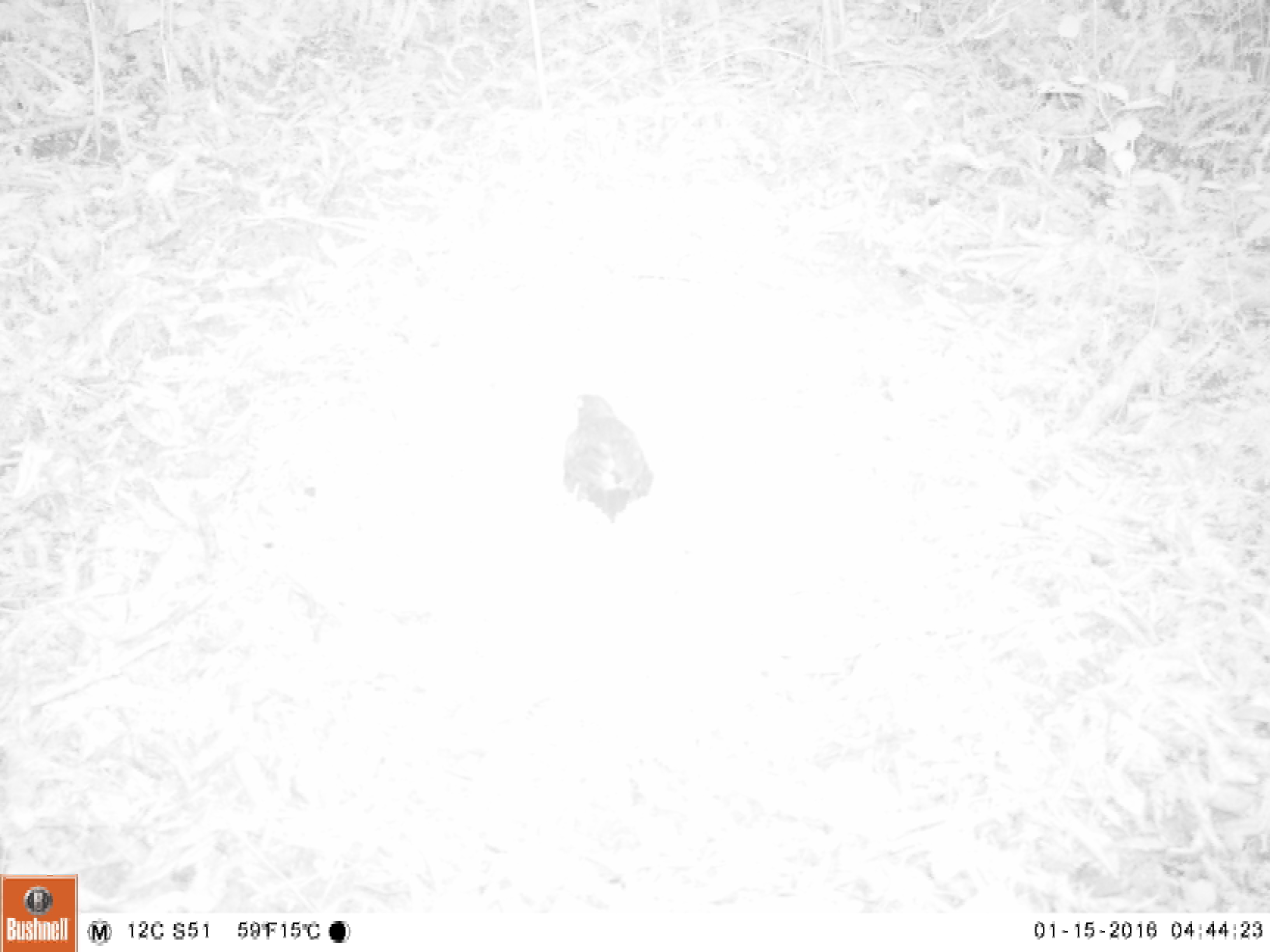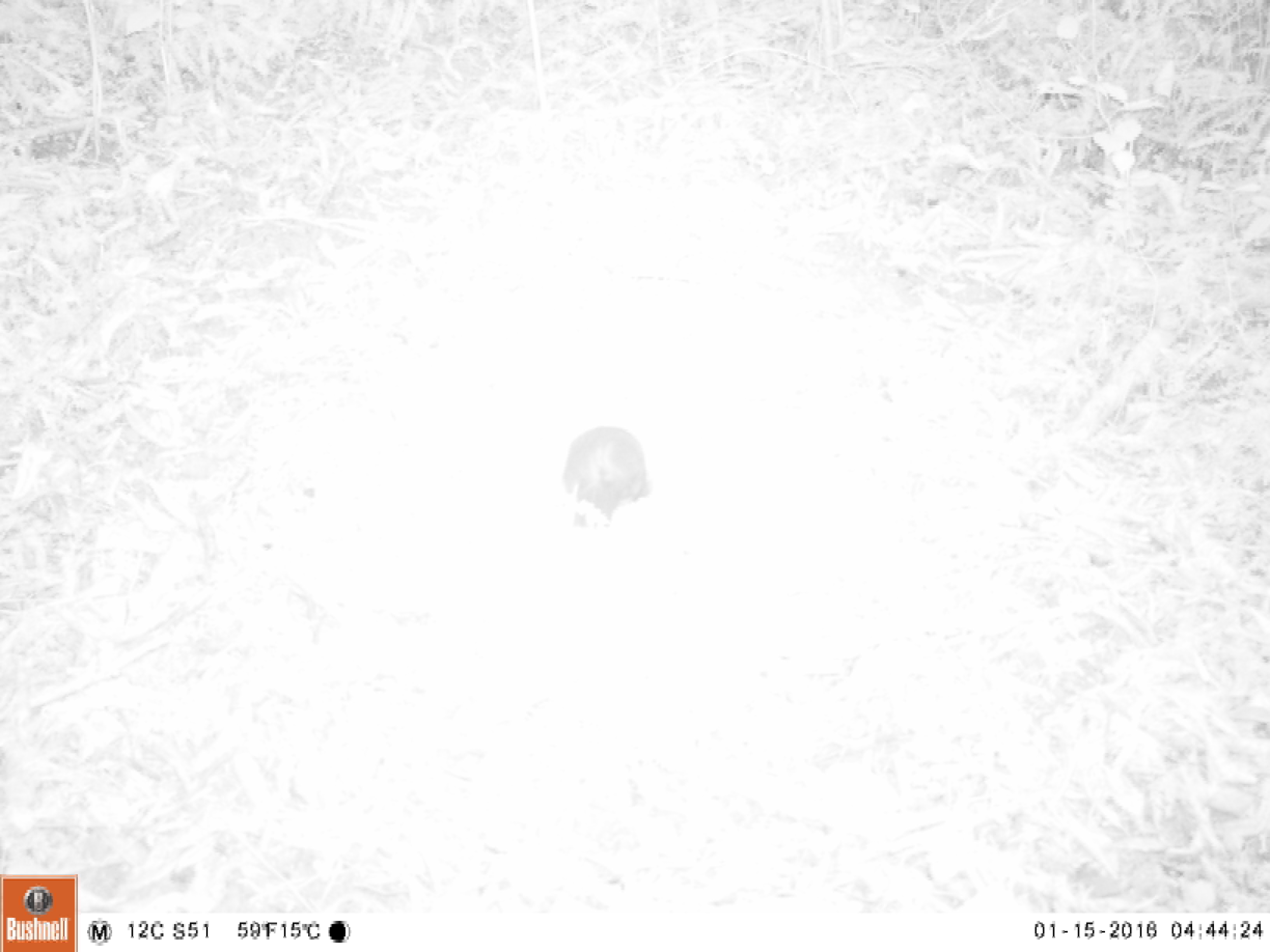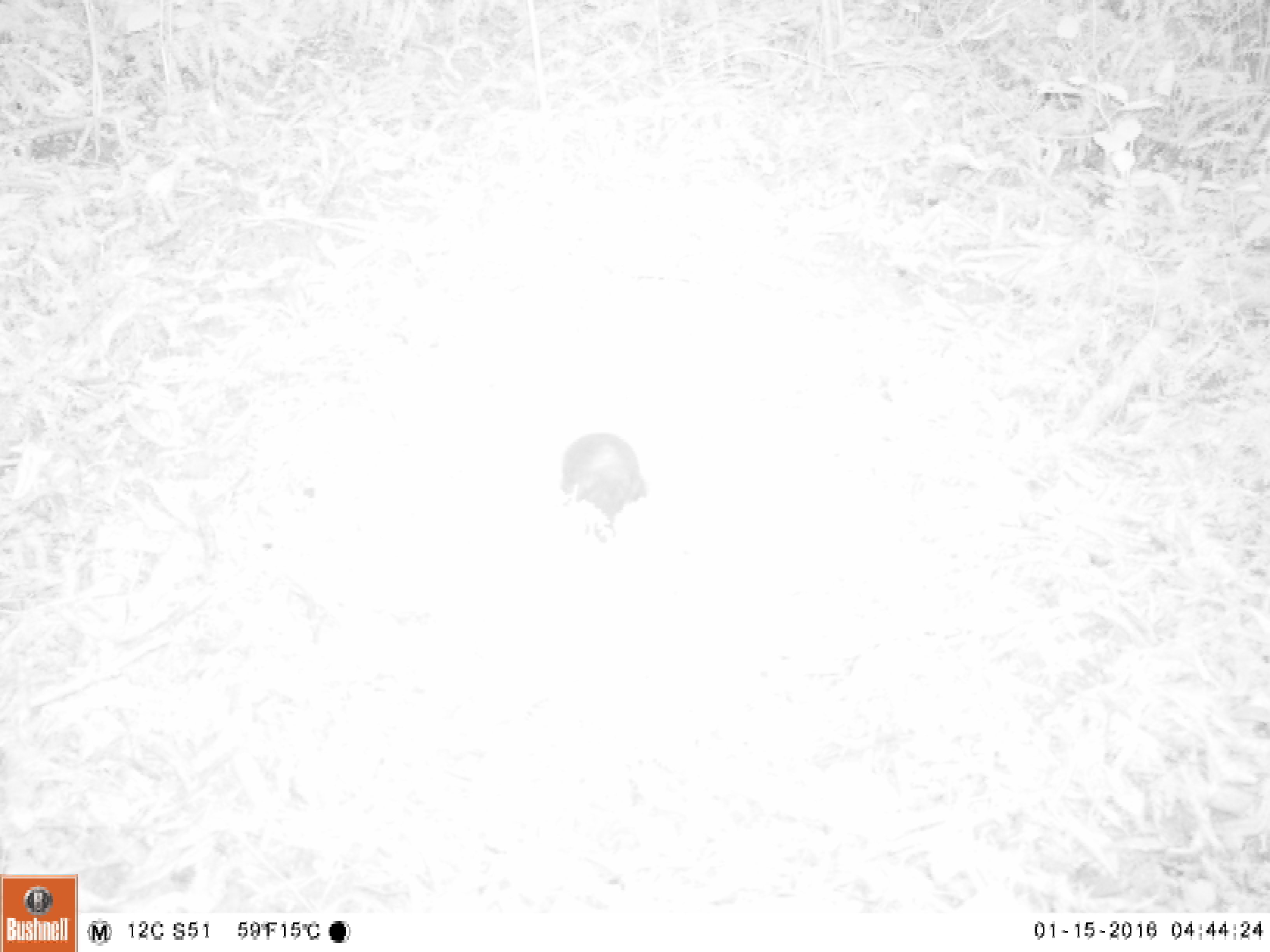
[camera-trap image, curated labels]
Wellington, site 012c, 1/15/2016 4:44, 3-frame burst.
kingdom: Animalia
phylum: Chordata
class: Aves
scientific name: Aves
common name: bird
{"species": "bird (Aves)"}